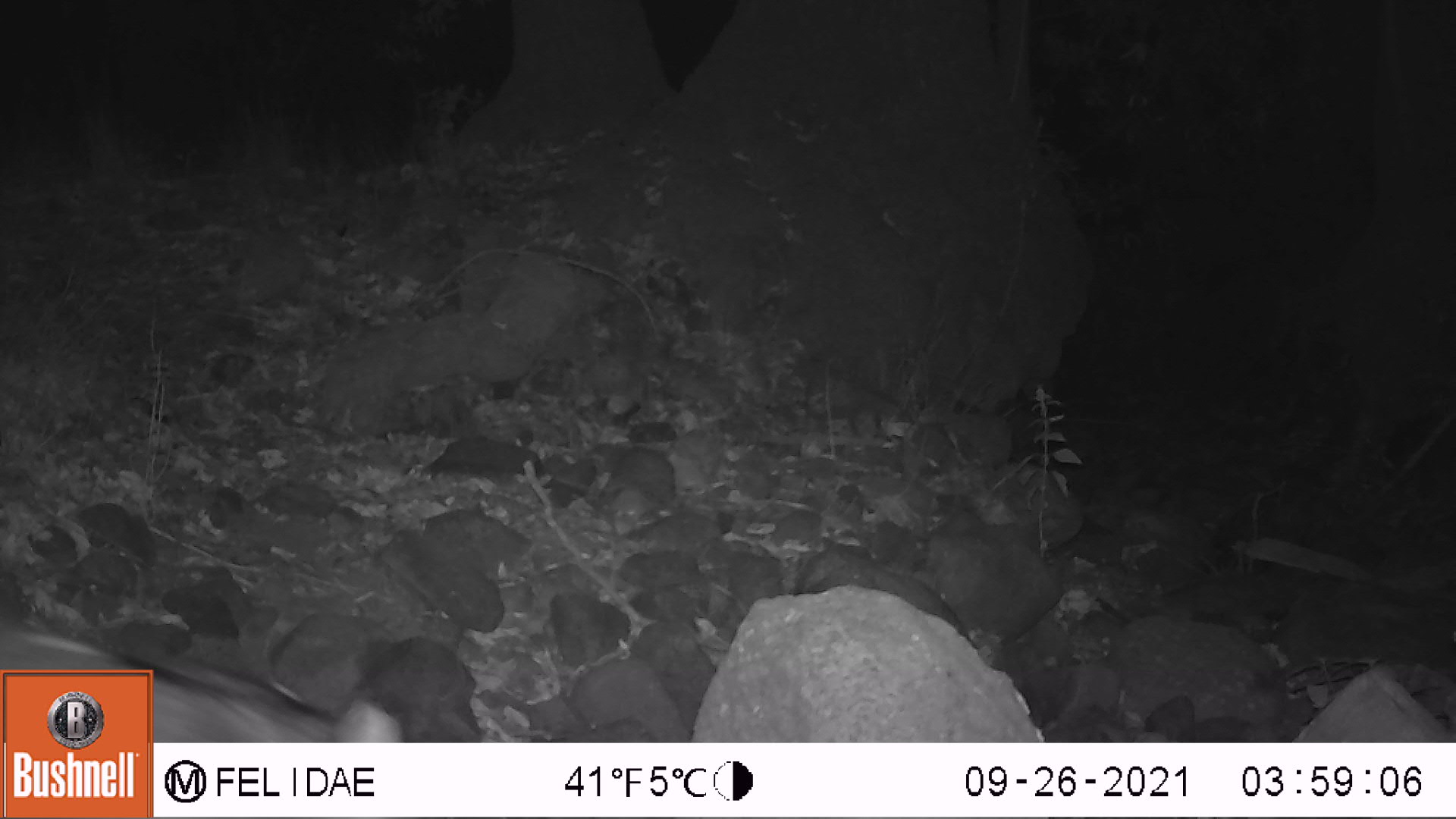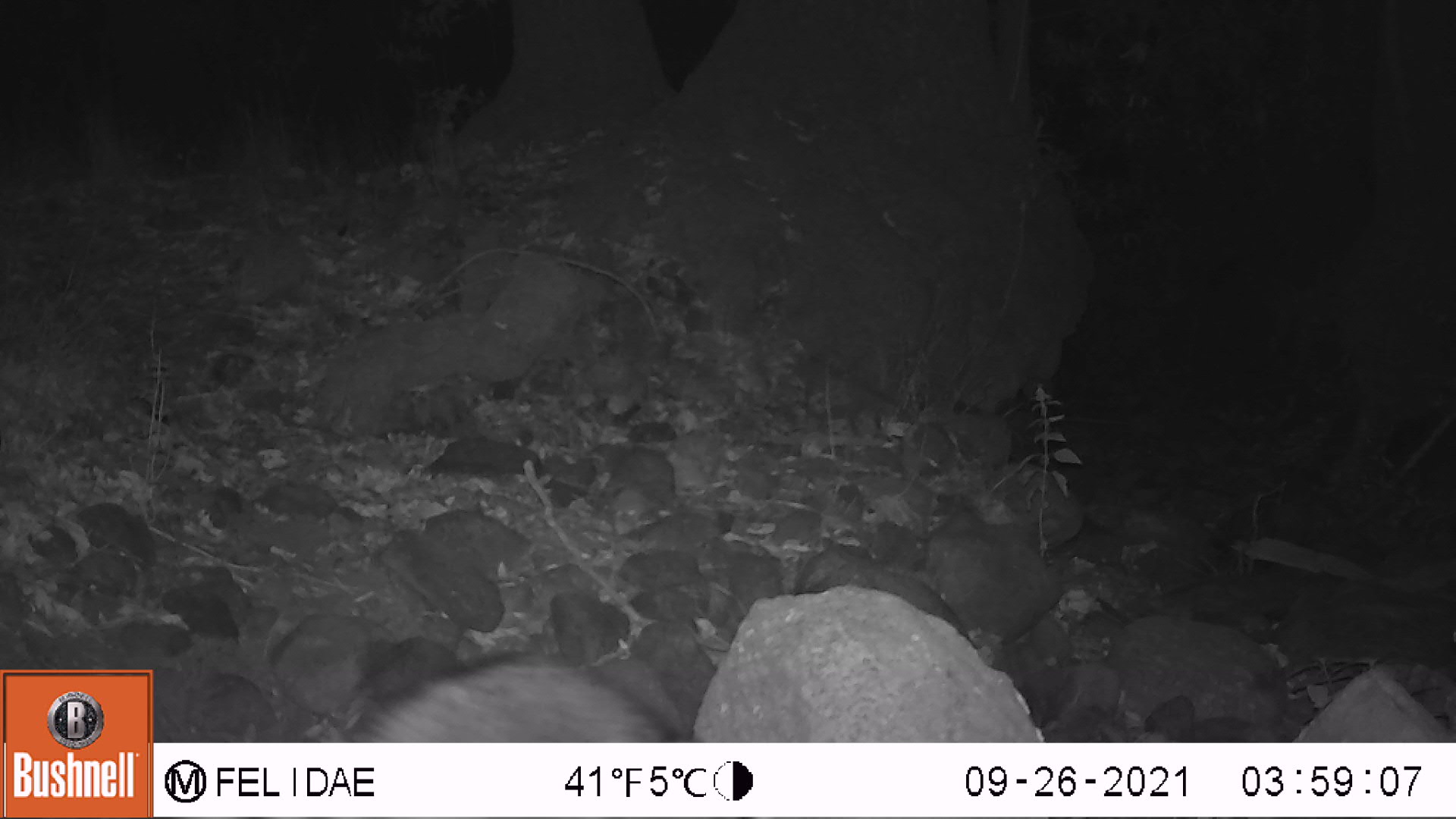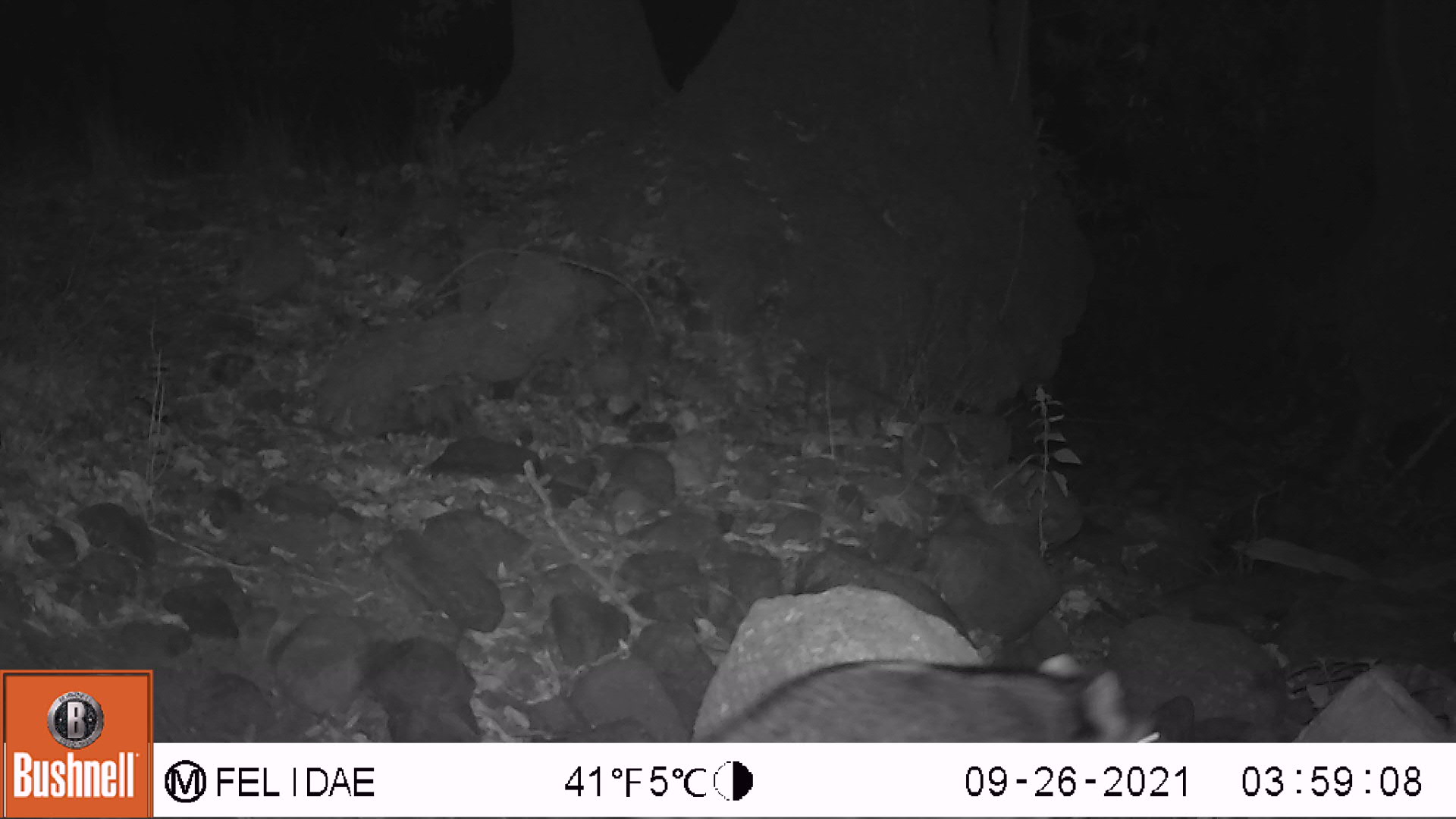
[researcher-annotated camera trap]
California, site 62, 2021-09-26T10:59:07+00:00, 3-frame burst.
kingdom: Animalia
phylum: Chordata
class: Mammalia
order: Carnivora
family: Procyonidae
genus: Procyon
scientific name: Procyon lotor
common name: raccoon